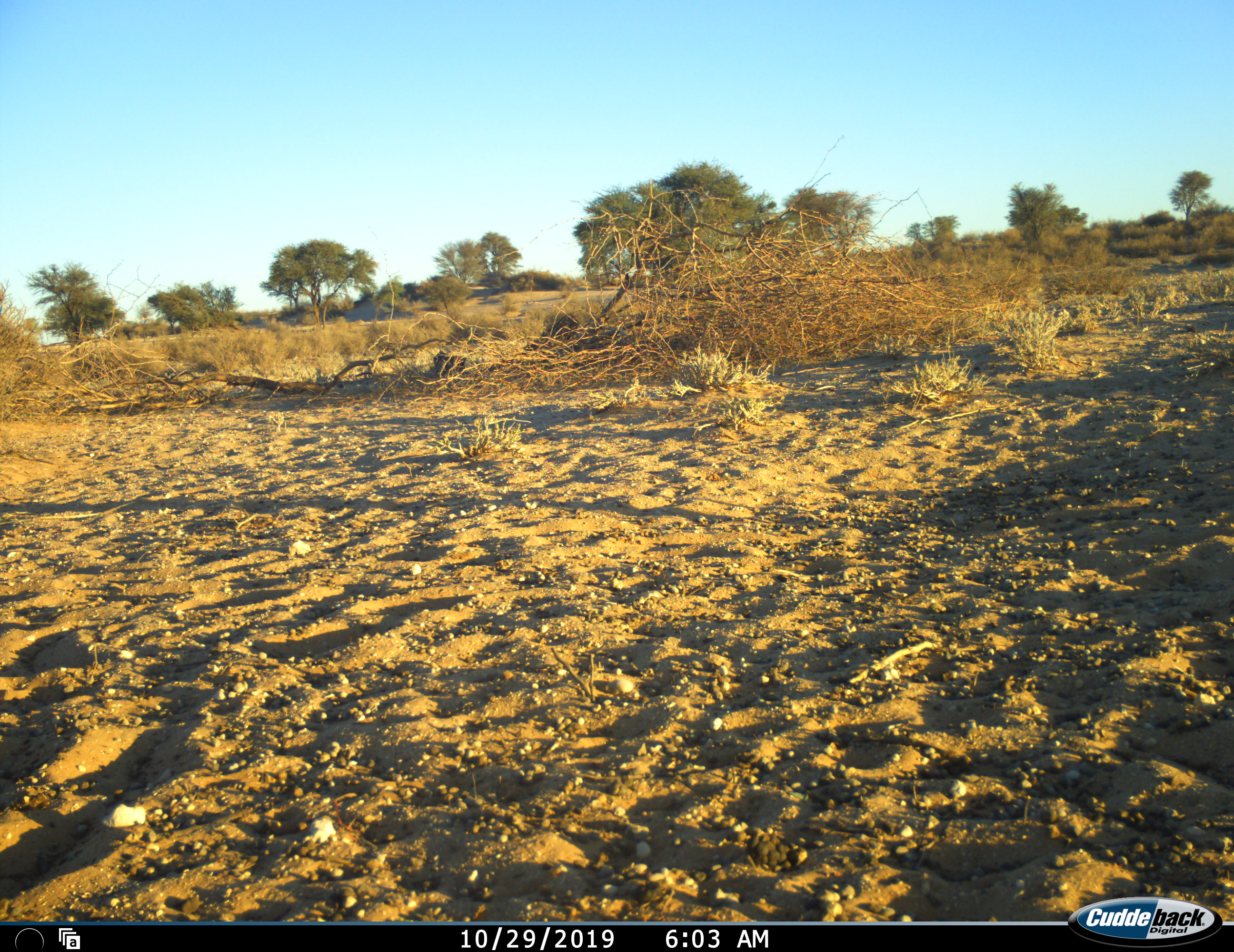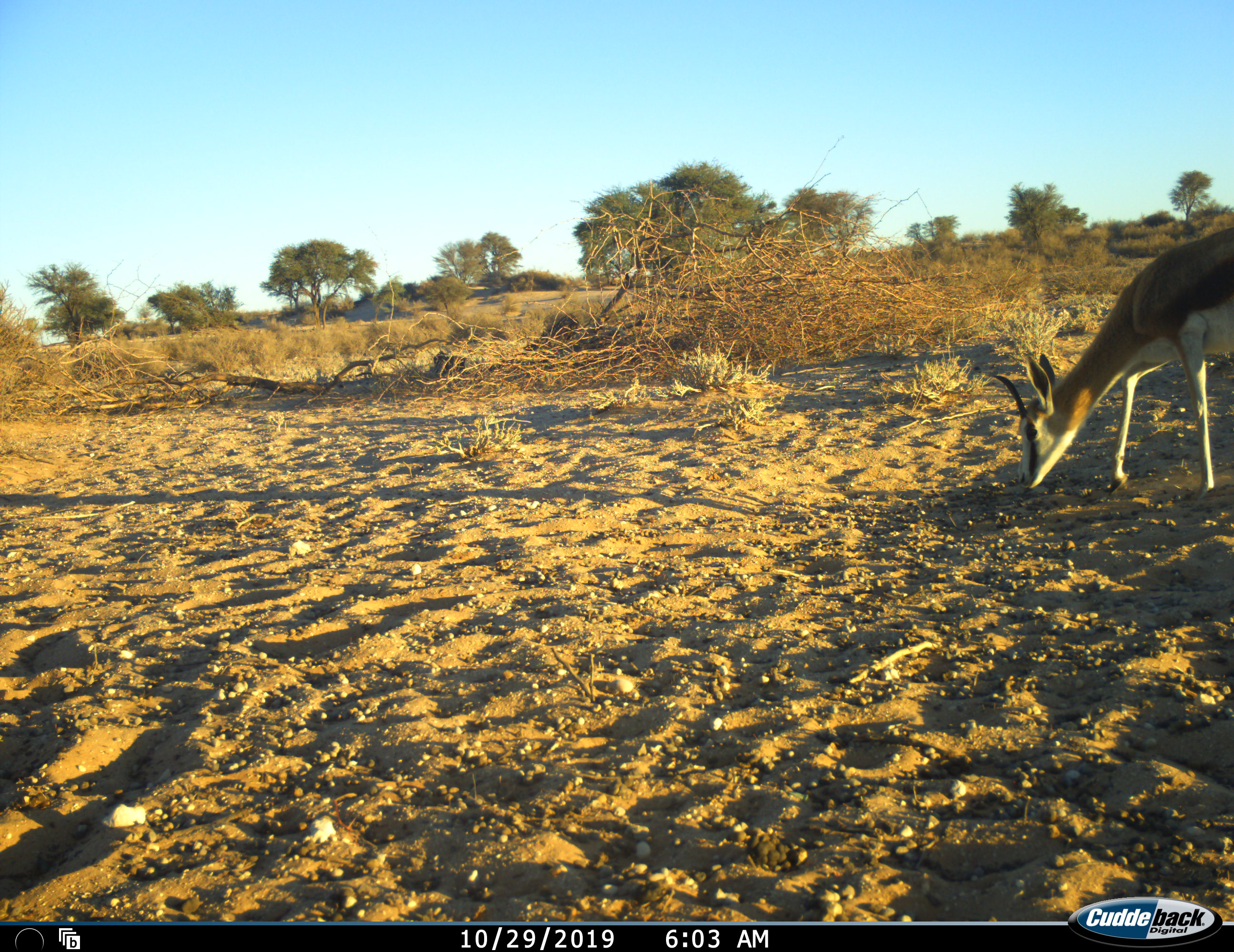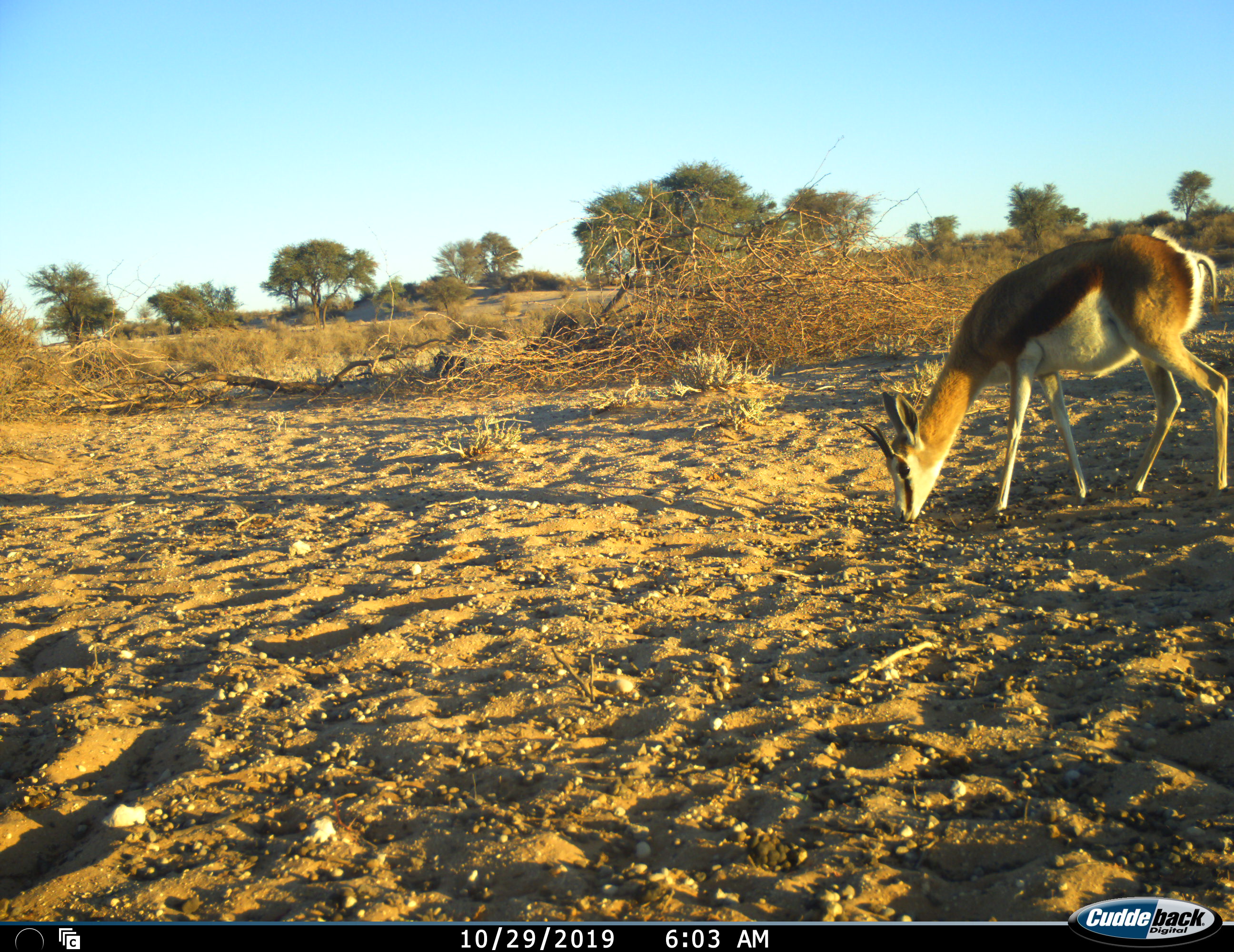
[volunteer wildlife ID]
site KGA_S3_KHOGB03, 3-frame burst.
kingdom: Animalia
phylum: Chordata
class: Mammalia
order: Artiodactyla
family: Bovidae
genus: Antidorcas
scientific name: Antidorcas marsupialis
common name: springbok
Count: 1.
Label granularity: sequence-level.